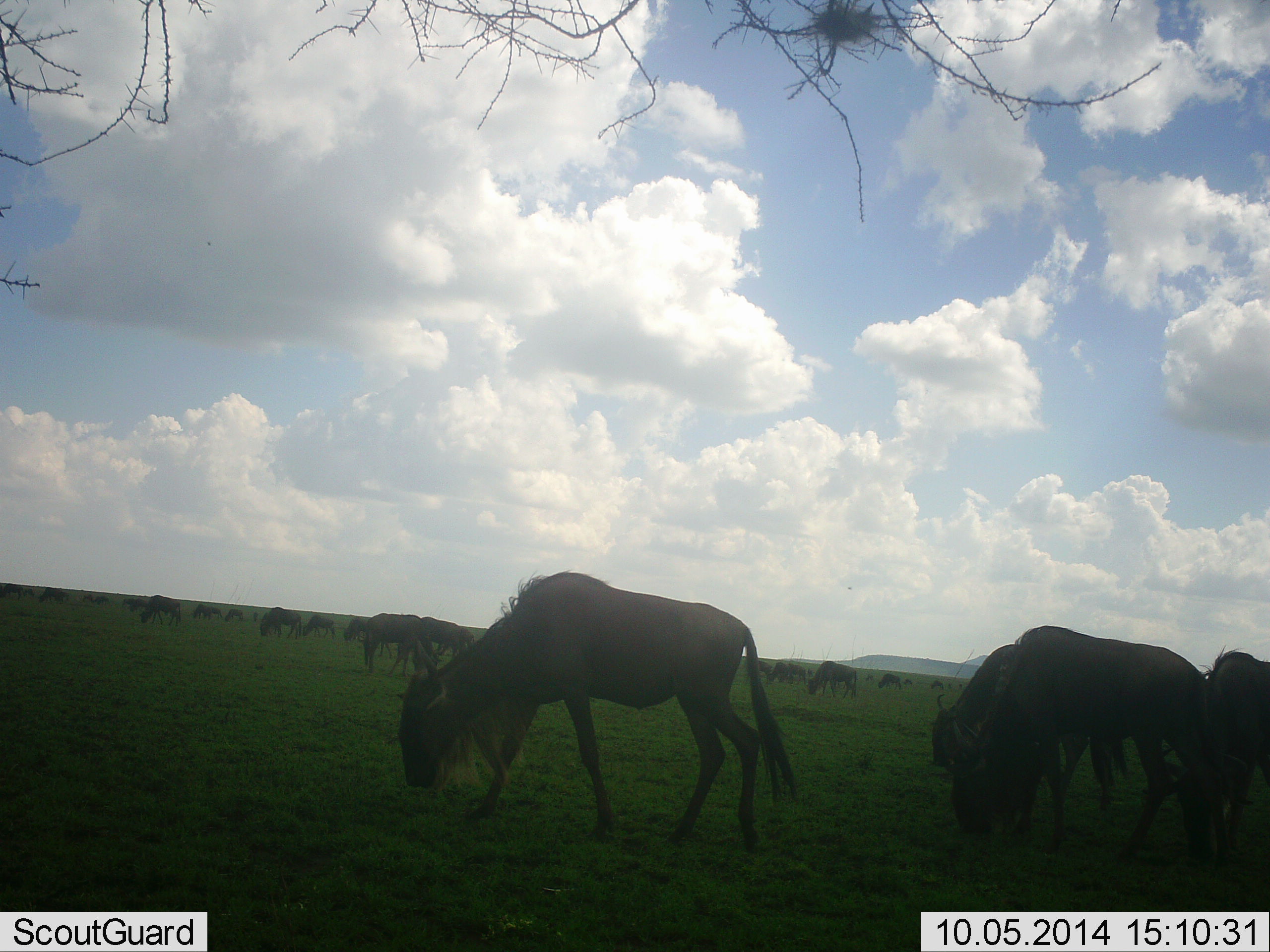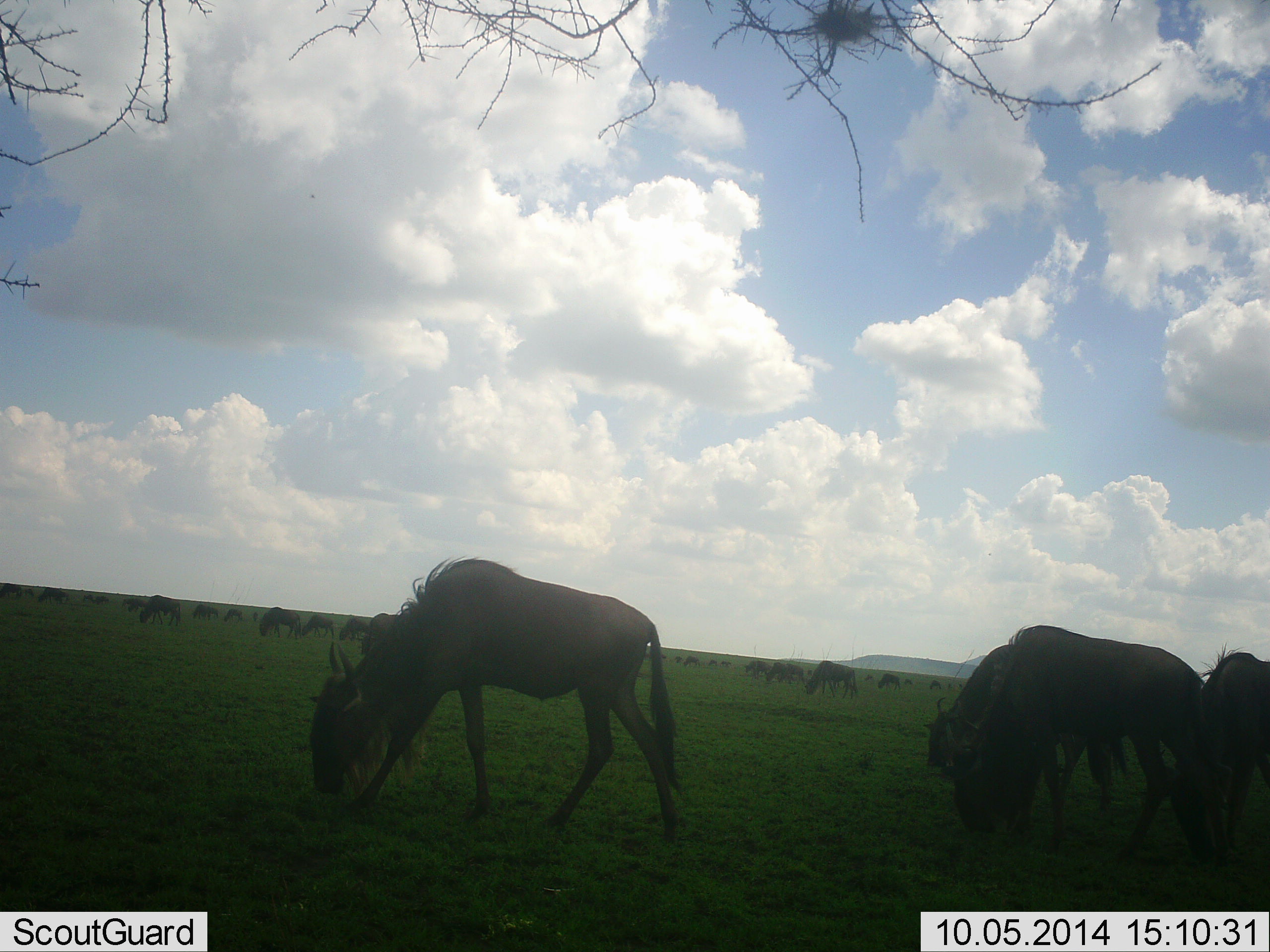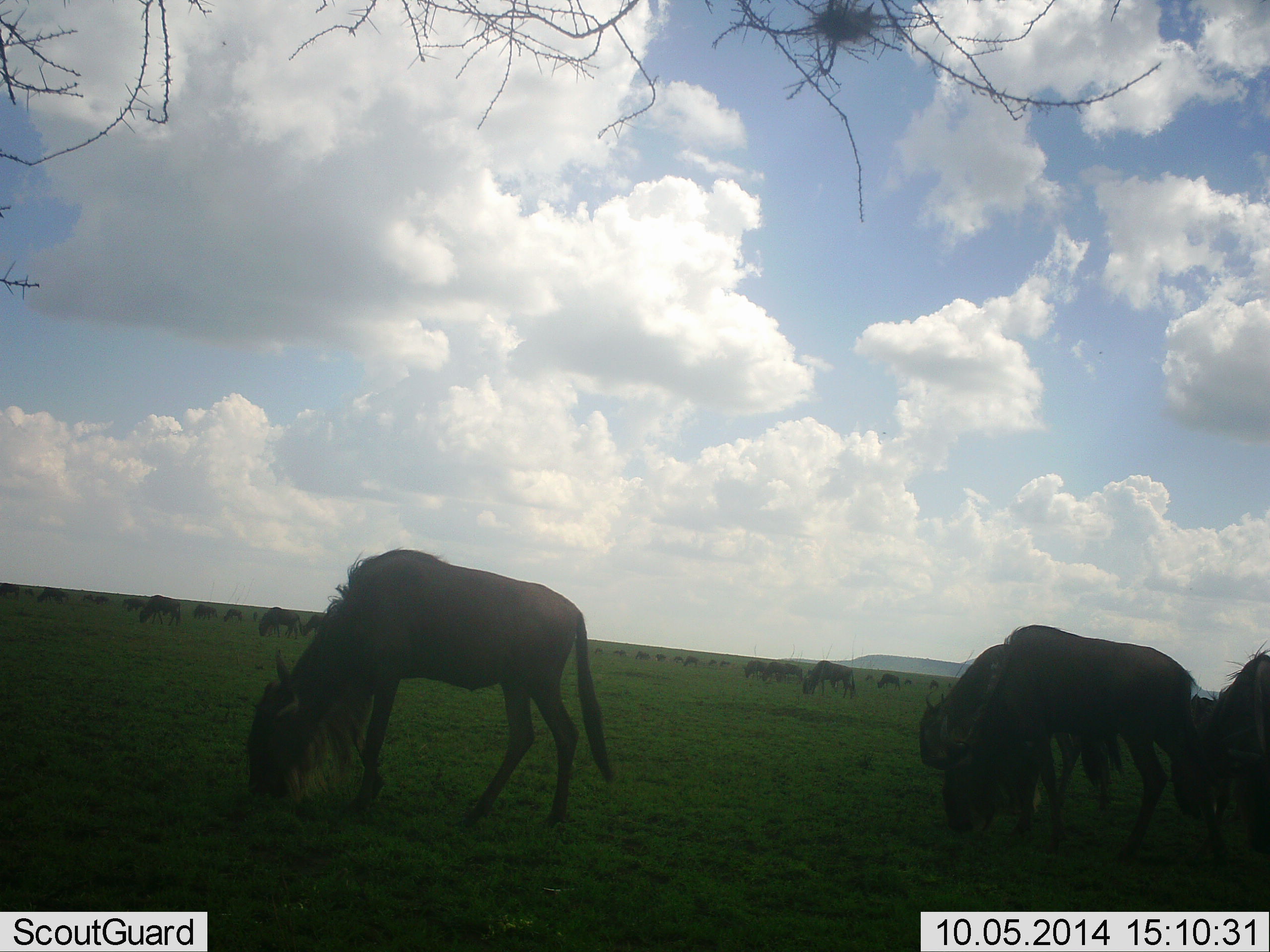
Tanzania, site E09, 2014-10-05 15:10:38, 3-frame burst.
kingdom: Animalia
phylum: Chordata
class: Mammalia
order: Artiodactyla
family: Bovidae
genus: Connochaetes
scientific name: Connochaetes taurinus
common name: blue wildebeest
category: wildebeest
Wildebeest (blue wildebeest) (Connochaetes taurinus), count 11-50. Behavior (volunteer vote fractions): standing 30%, resting 10%, moving 50%, interacting 10%. Young present (vote fraction): 0%. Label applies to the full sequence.